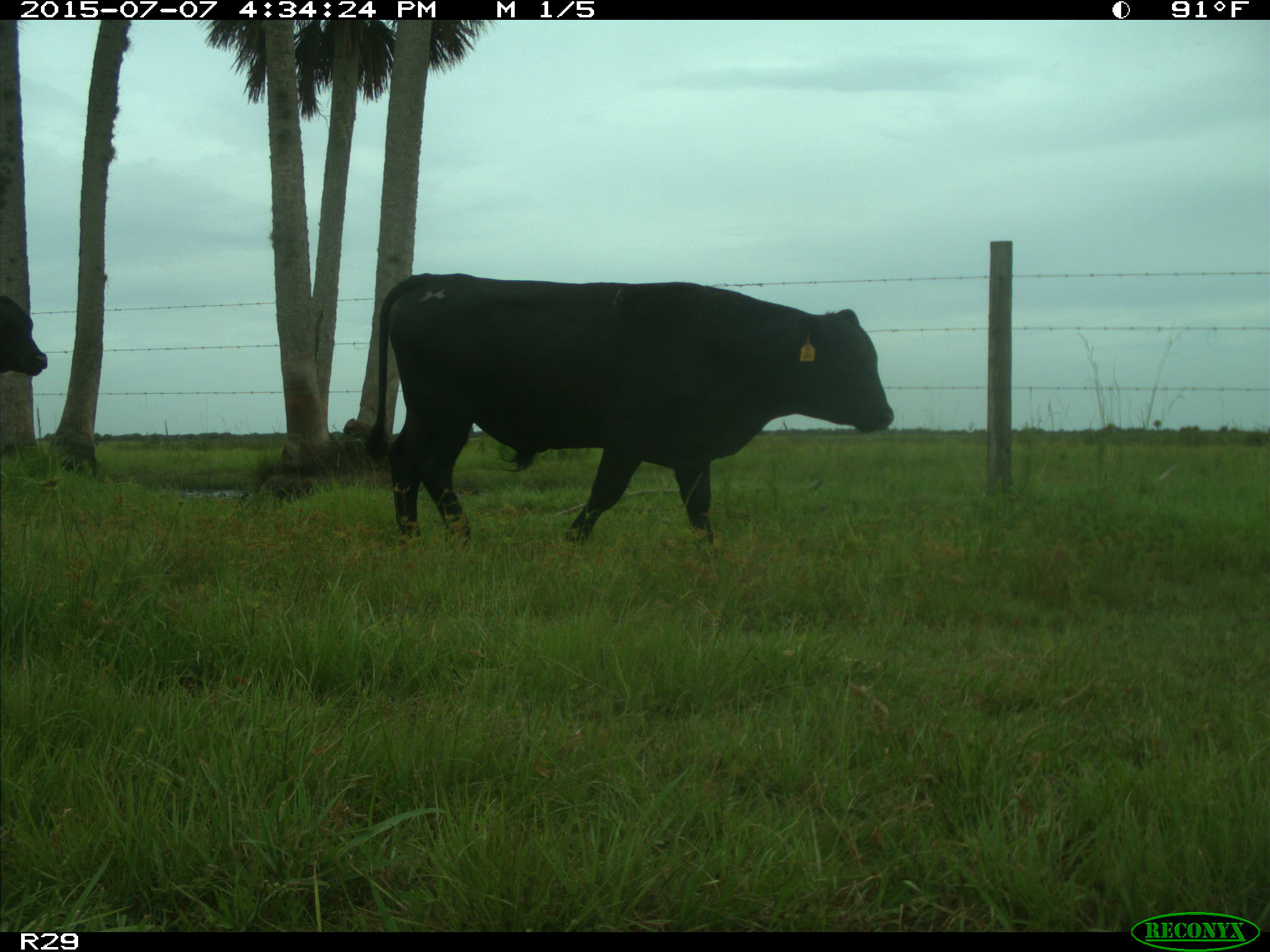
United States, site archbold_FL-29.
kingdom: Animalia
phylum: Chordata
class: Mammalia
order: Artiodactyla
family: Bovidae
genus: Bos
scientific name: Bos taurus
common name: domestic cow